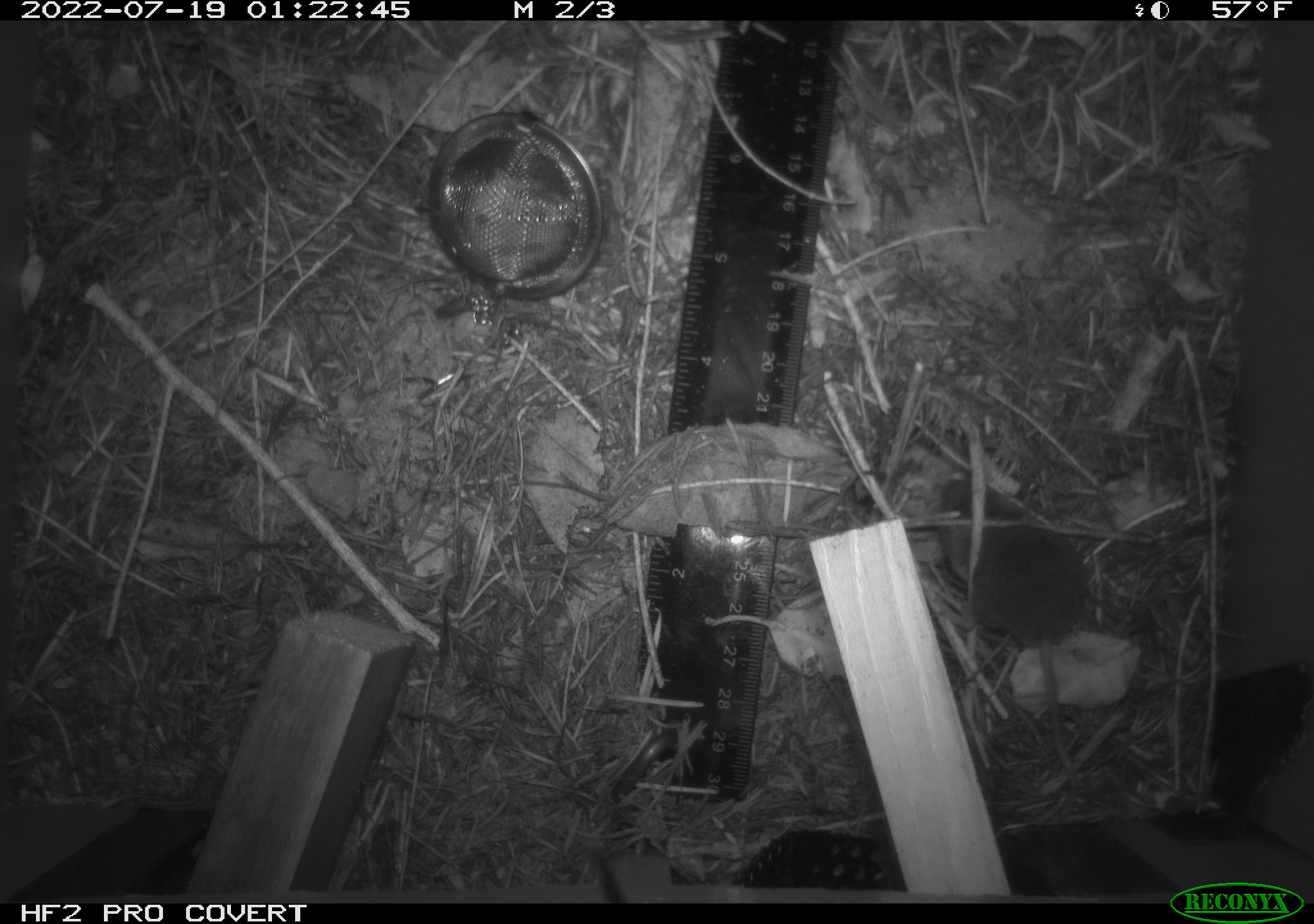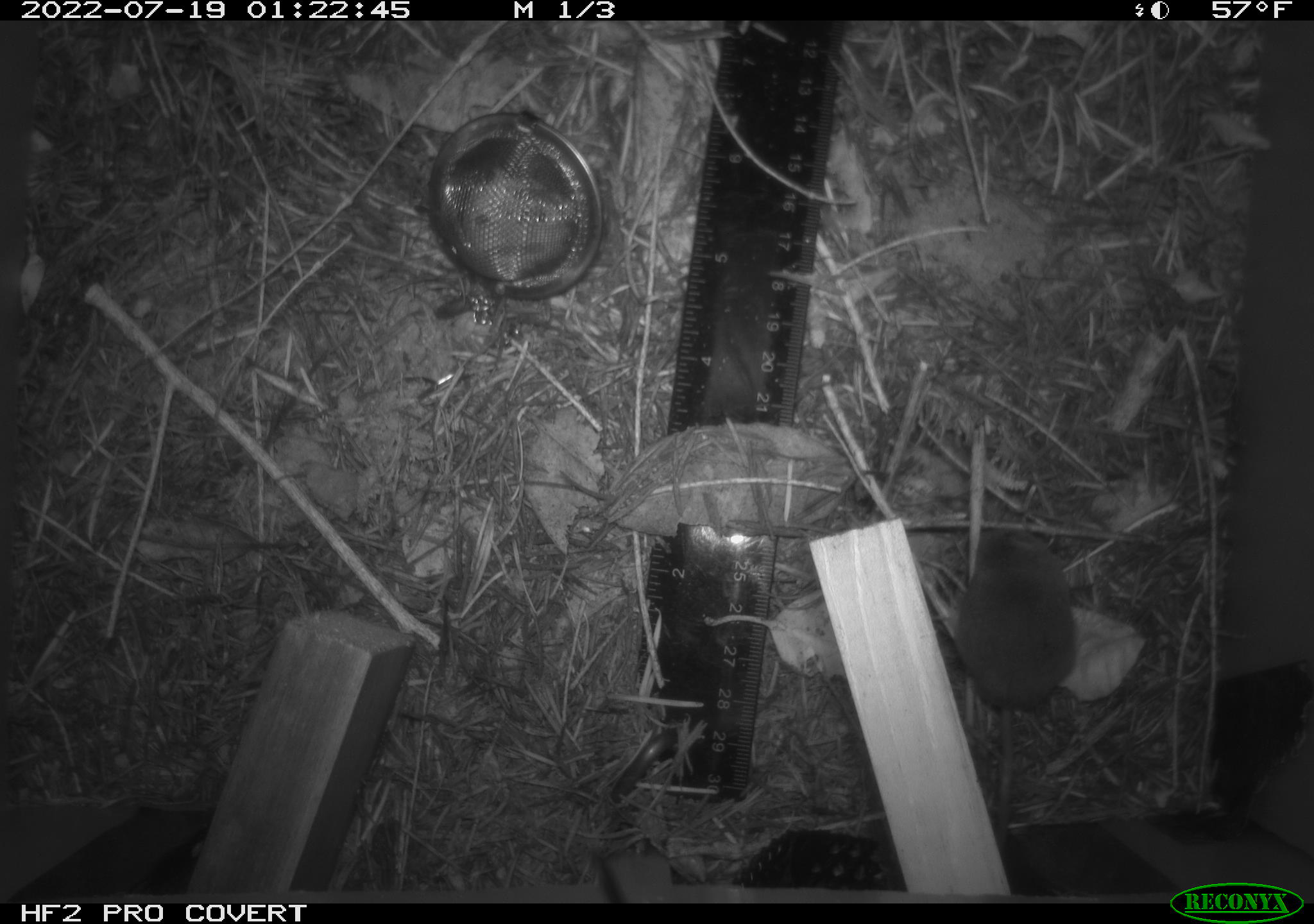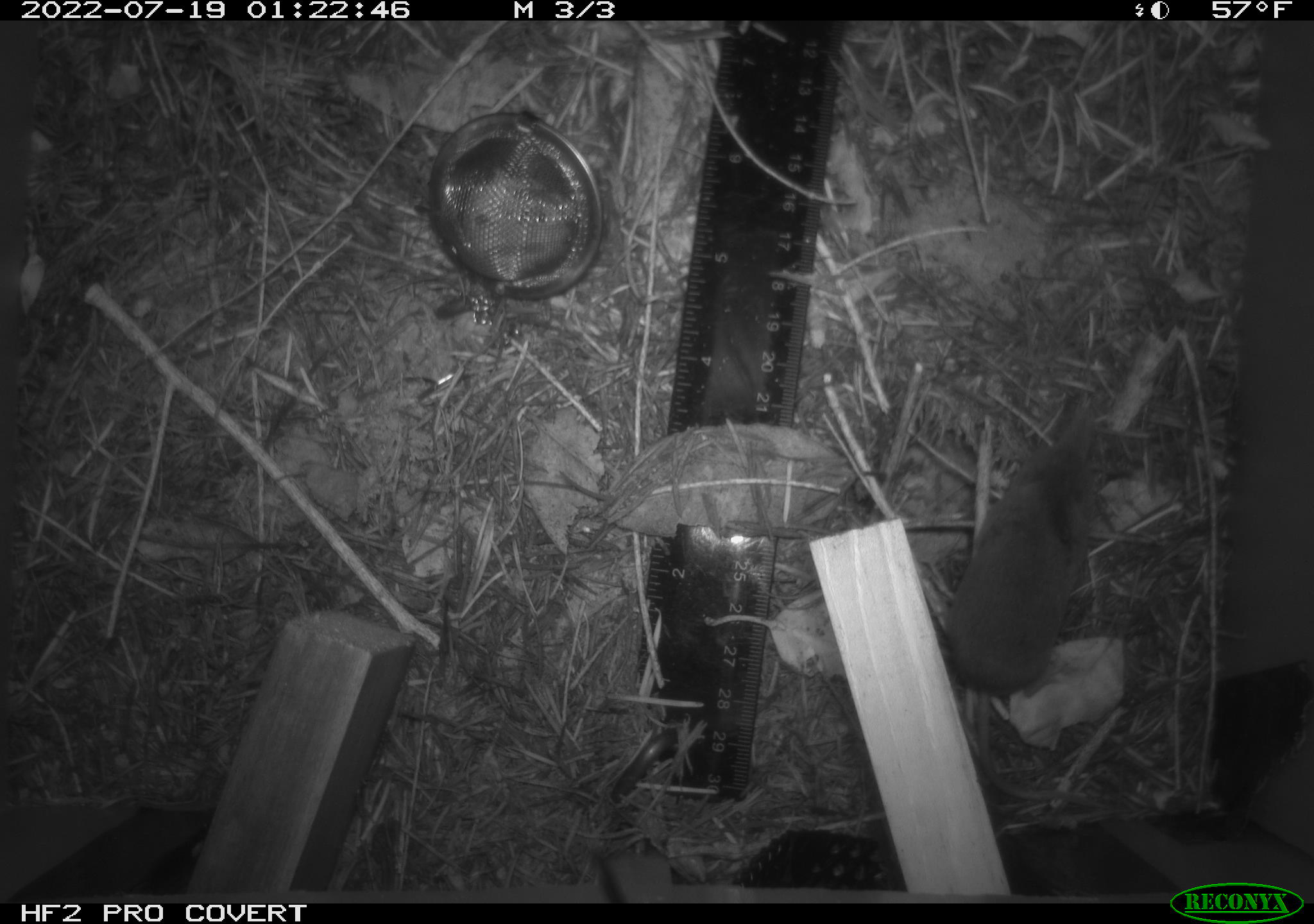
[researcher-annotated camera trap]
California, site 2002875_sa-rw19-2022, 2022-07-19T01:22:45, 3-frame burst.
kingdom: Animalia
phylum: Chordata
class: Mammalia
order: Eulipotyphla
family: Soricidae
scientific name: Soricidae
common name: shrews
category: soricidae family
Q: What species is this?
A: Soricidae family (shrews) (Soricidae).